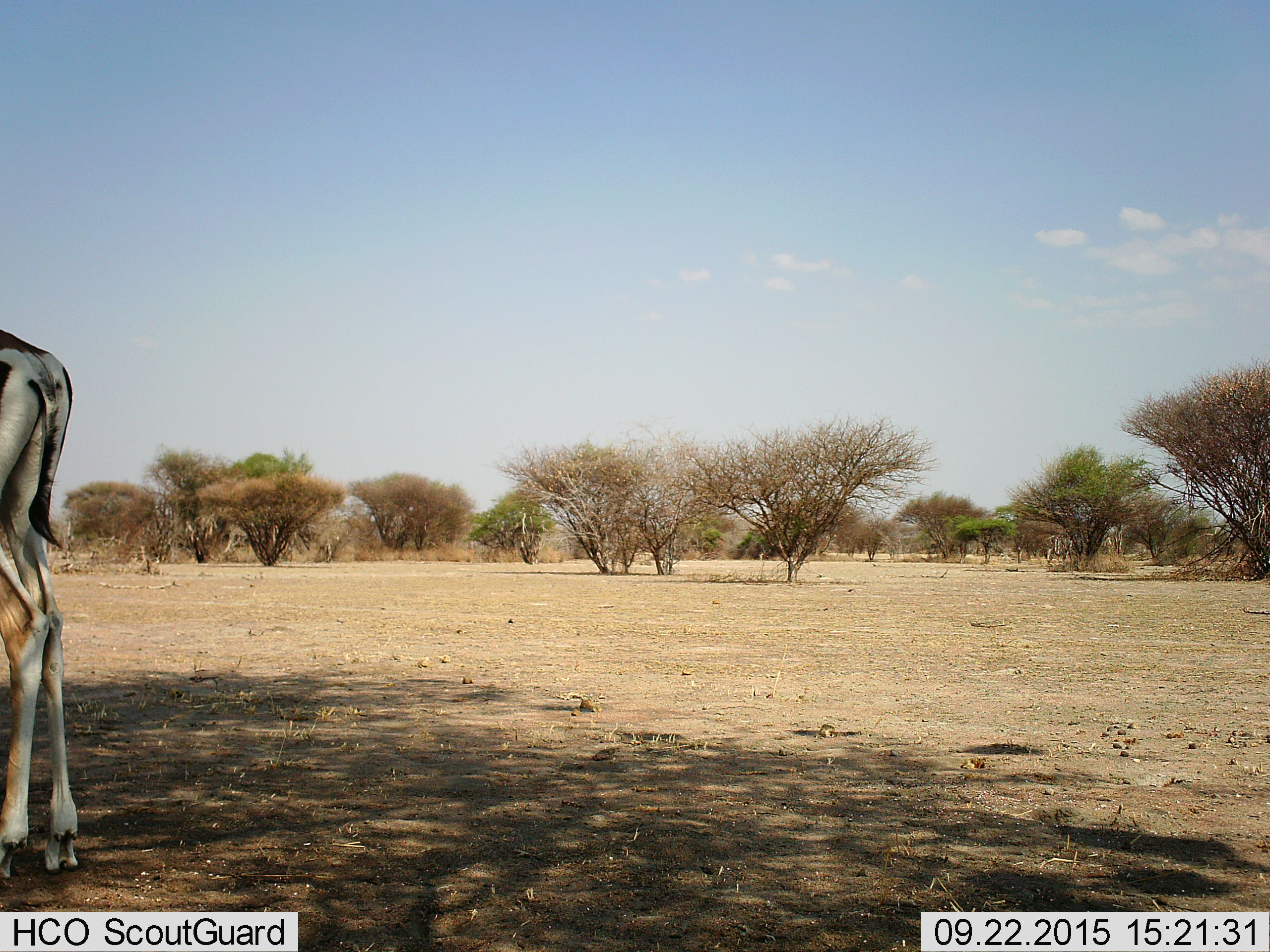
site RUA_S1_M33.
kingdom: Animalia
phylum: Chordata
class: Mammalia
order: Artiodactyla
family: Bovidae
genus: Aepyceros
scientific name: Aepyceros melampus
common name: impala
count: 1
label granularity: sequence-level